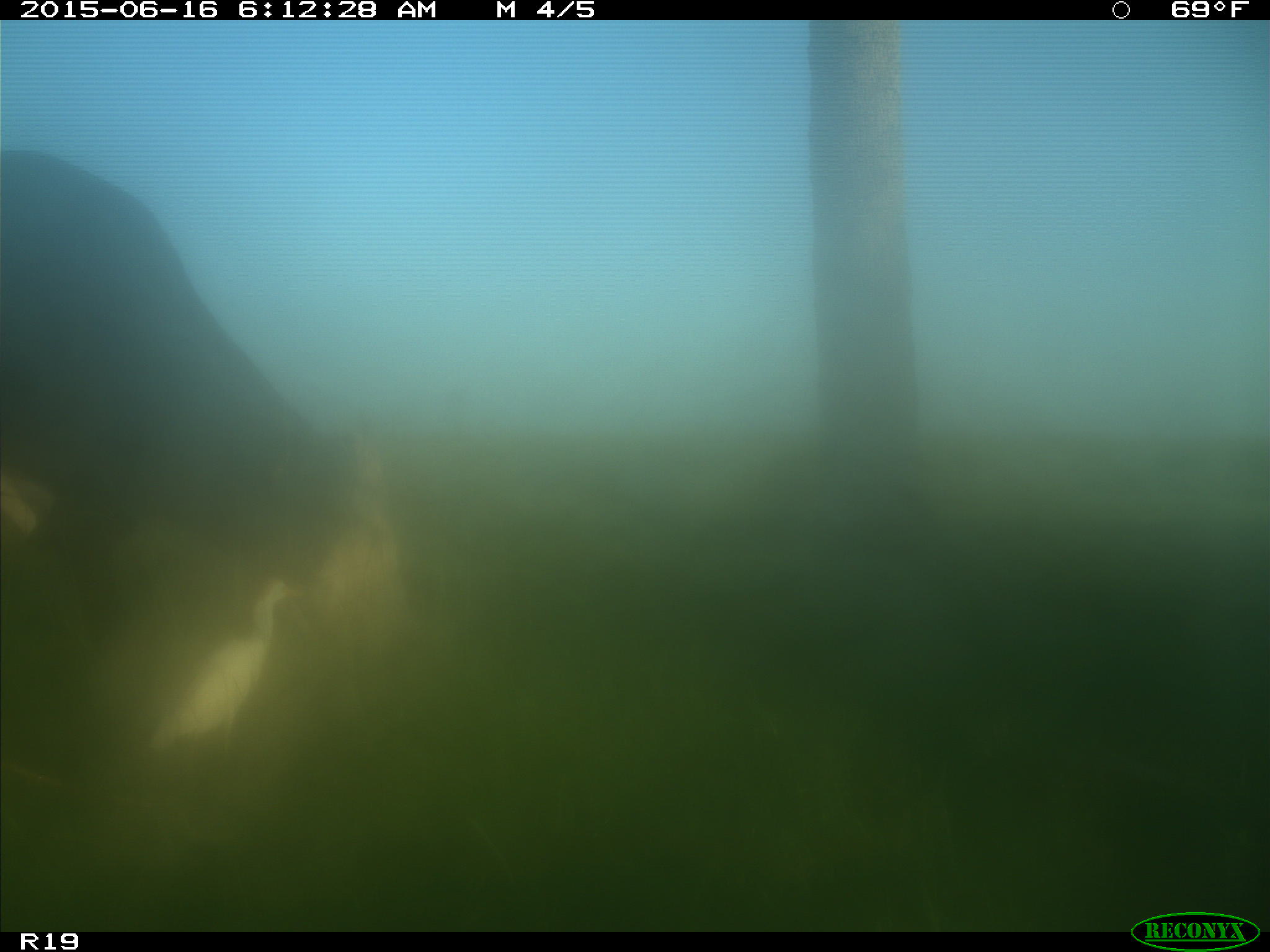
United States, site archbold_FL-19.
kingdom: Animalia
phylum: Chordata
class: Mammalia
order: Artiodactyla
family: Bovidae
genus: Bos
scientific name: Bos taurus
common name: domestic cow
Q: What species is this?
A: Bos taurus (domestic cow).